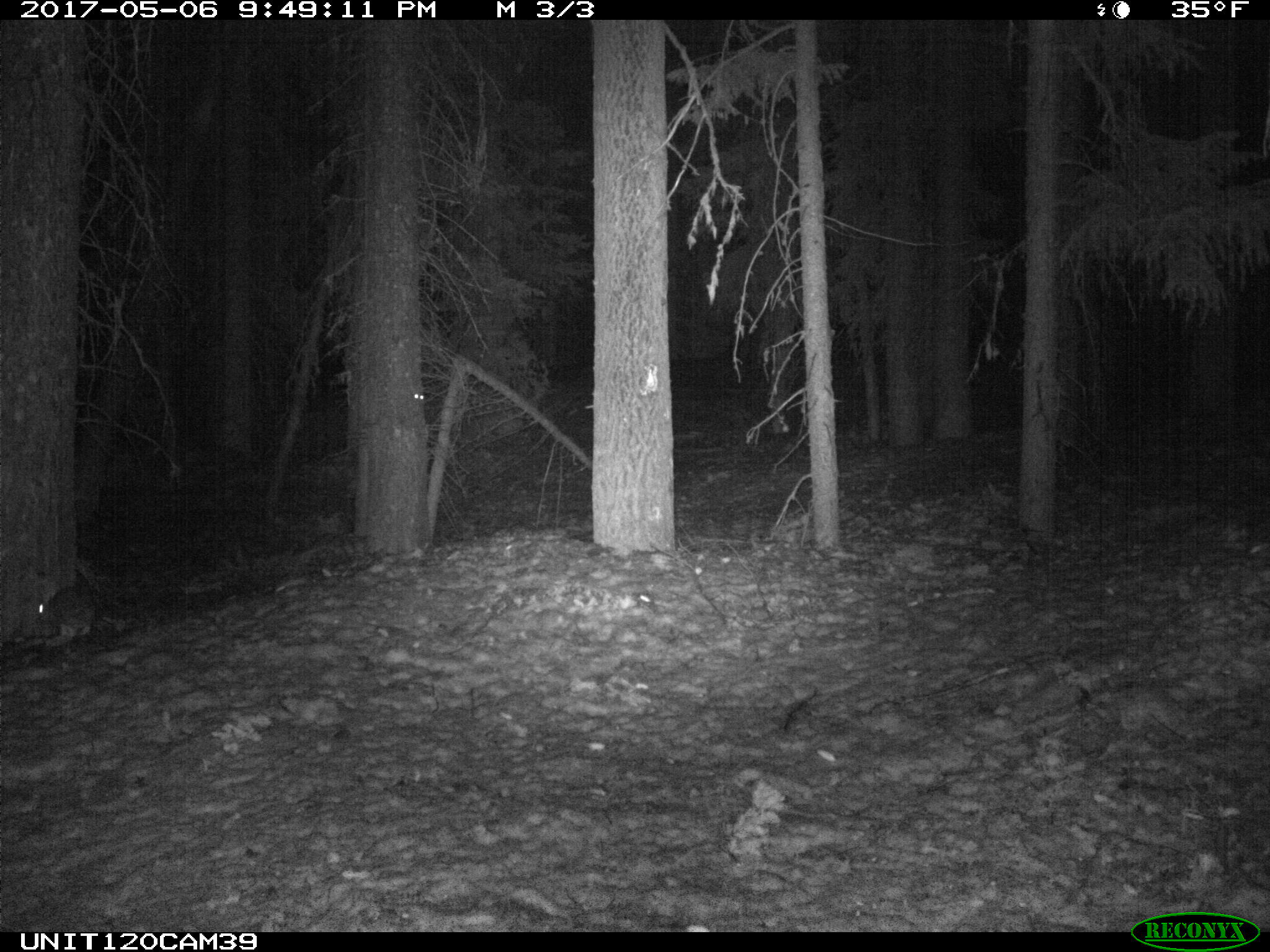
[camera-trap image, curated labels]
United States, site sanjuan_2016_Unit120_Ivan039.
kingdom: Animalia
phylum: Chordata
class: Mammalia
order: Lagomorpha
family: Leporidae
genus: Lepus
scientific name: Lepus americanus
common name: snowshoe hare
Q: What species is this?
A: Lepus americanus (snowshoe hare).